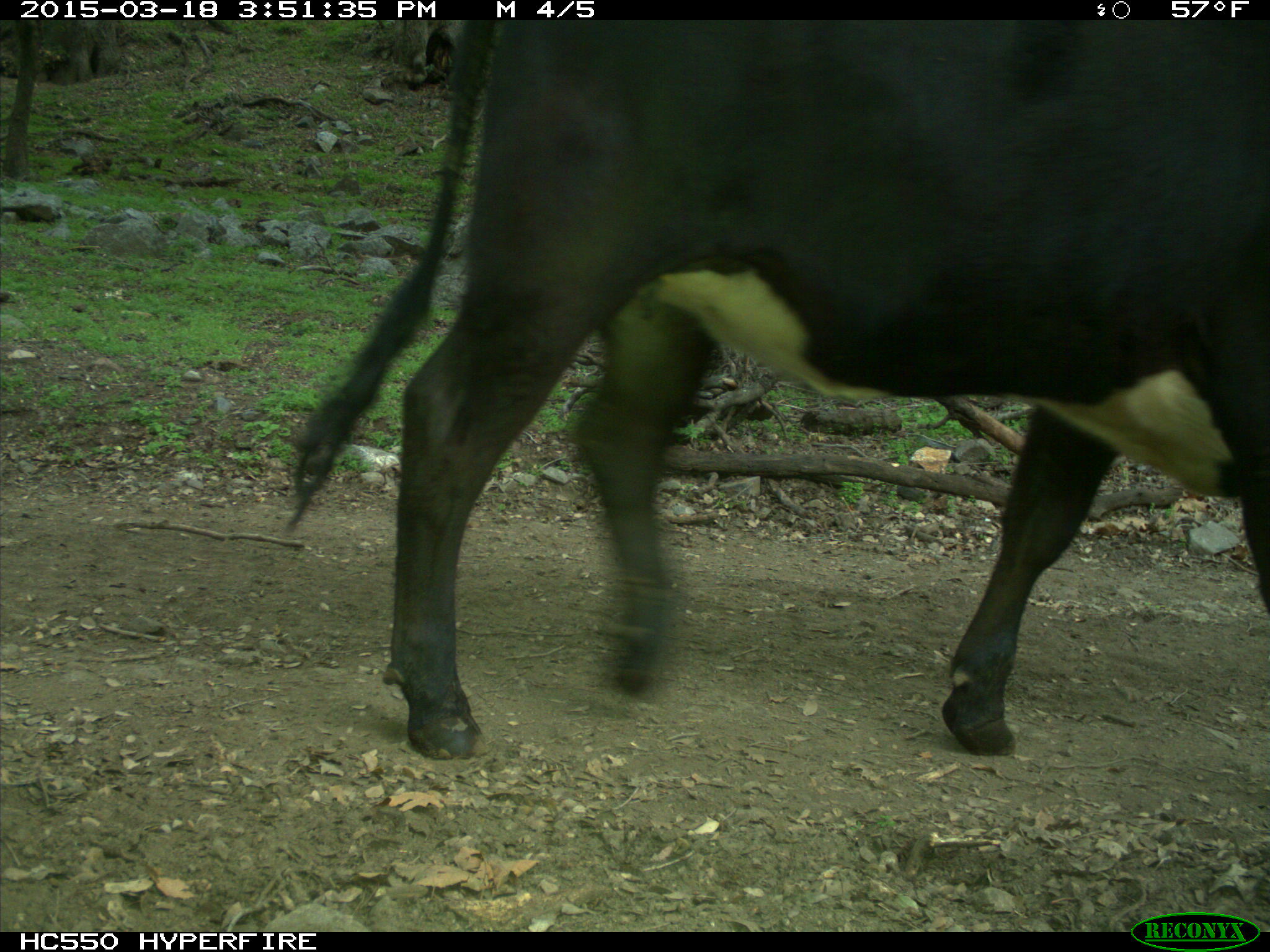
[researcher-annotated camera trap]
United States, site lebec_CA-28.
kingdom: Animalia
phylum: Chordata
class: Mammalia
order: Artiodactyla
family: Bovidae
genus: Bos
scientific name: Bos taurus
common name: domestic cow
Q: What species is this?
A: Bos taurus (domestic cow).